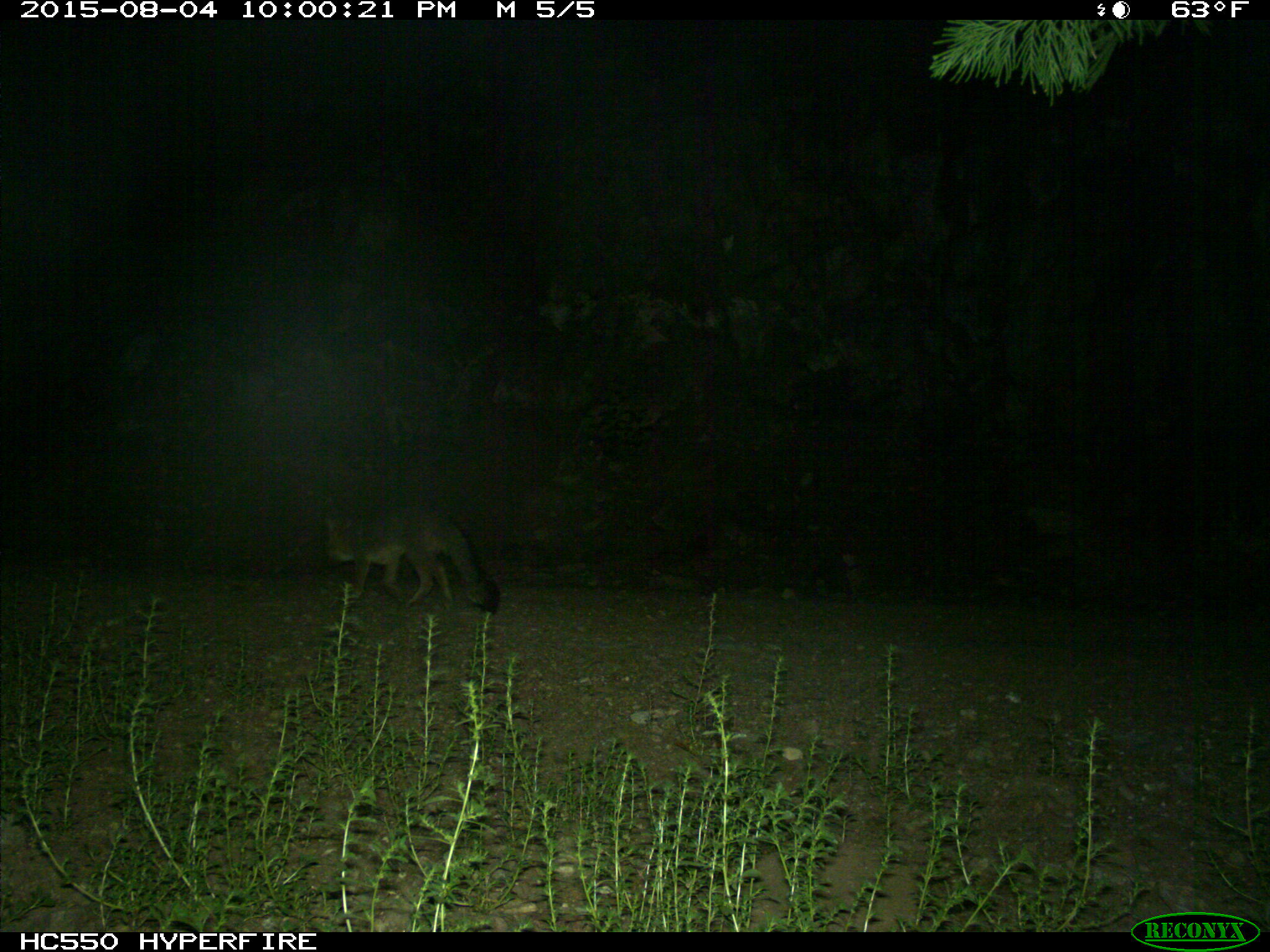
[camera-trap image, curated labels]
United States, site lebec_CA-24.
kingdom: Animalia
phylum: Chordata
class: Mammalia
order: Carnivora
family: Canidae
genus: Urocyon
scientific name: Urocyon cinereoargenteus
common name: gray fox